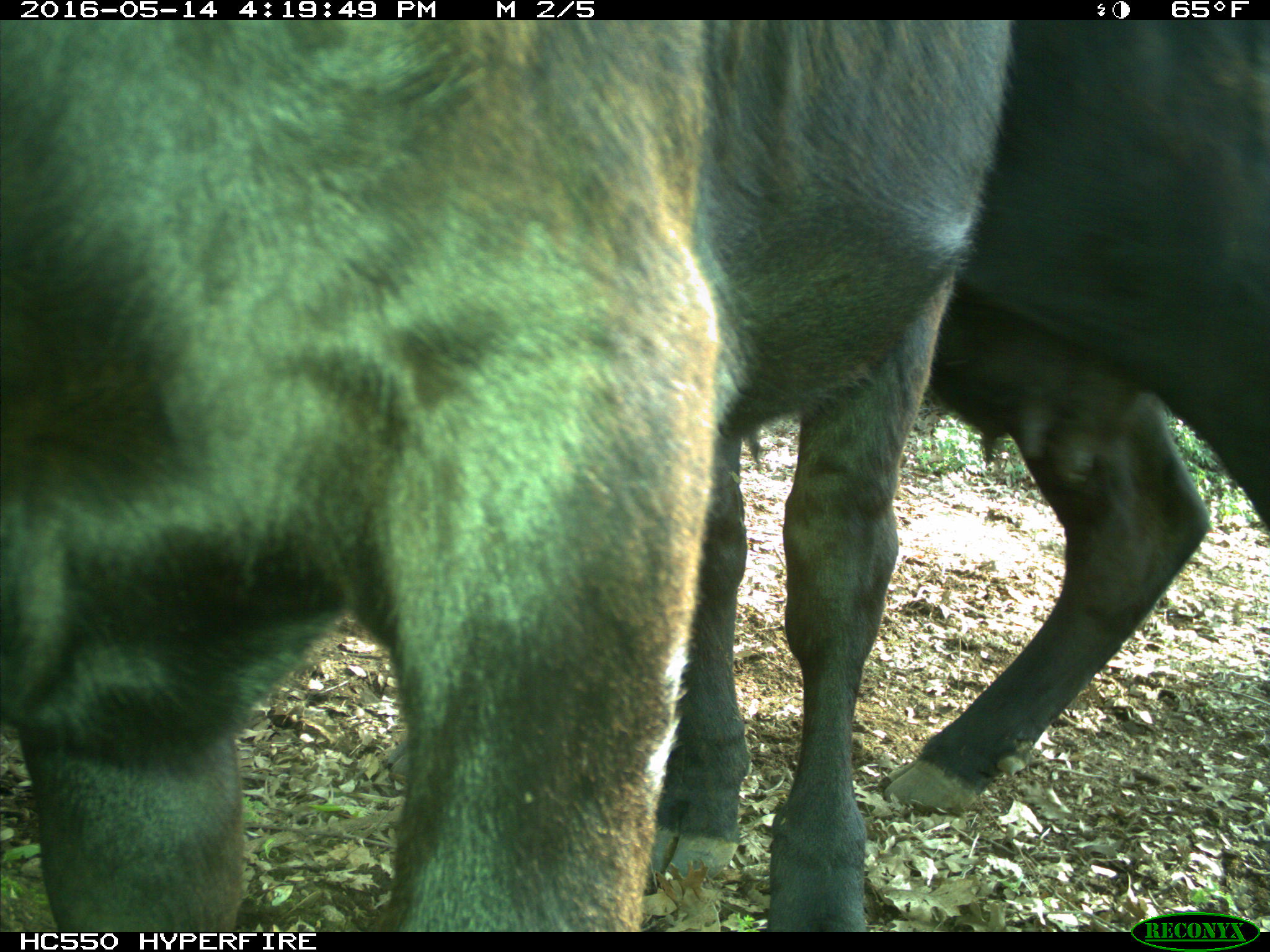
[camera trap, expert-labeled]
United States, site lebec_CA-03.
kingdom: Animalia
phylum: Chordata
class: Mammalia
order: Artiodactyla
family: Bovidae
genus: Bos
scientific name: Bos taurus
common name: domestic cow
Bos taurus (domestic cow).